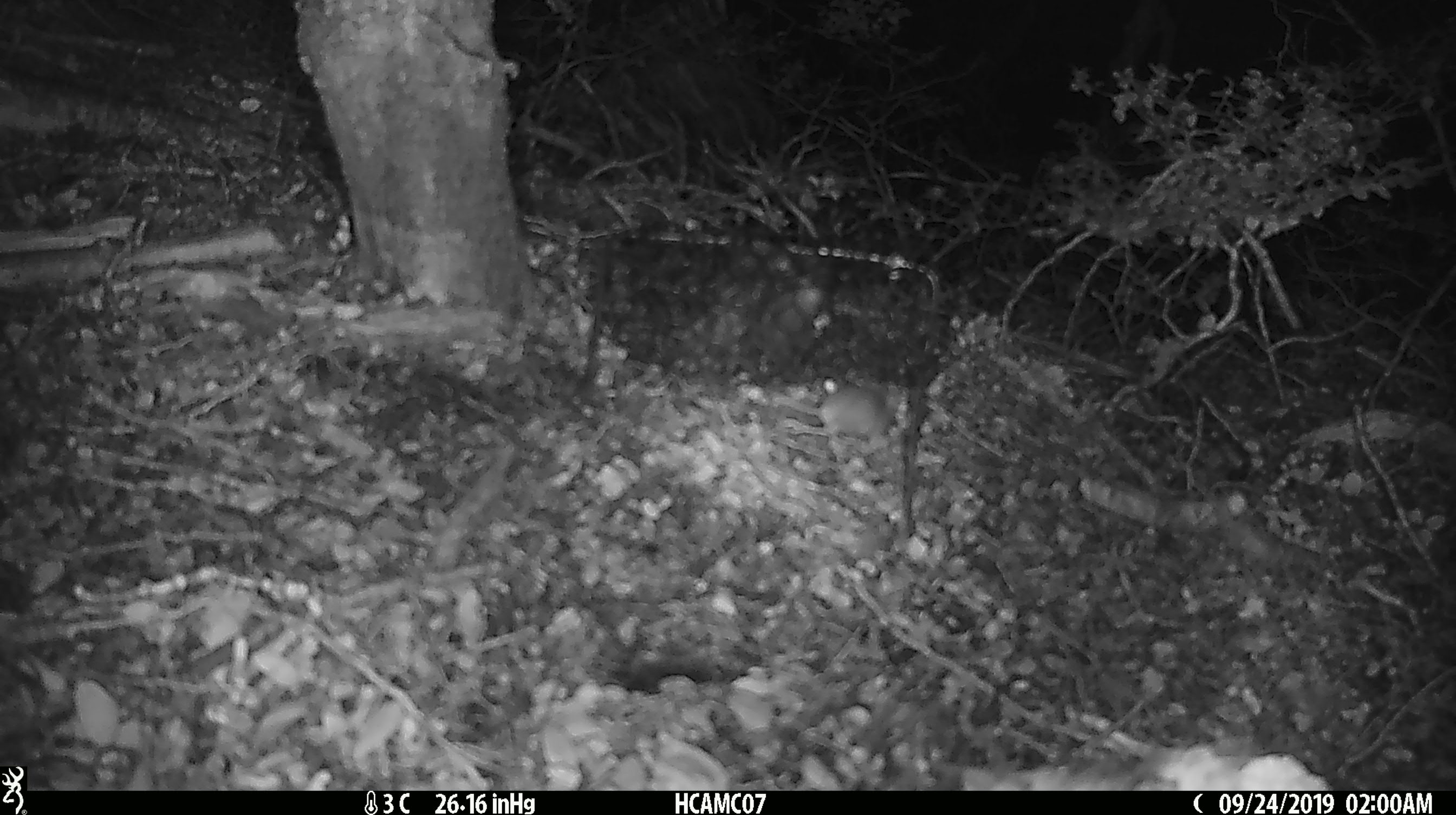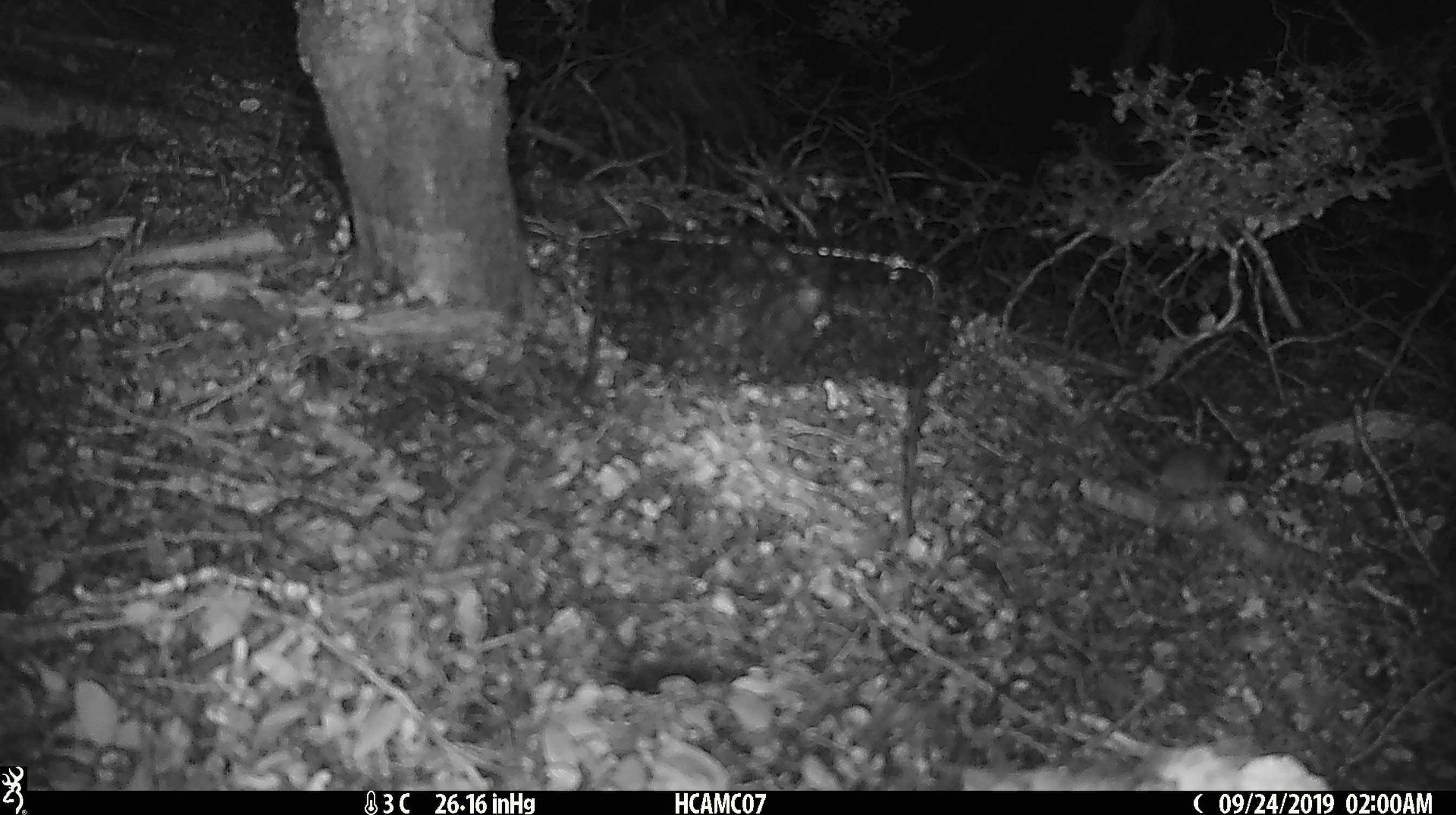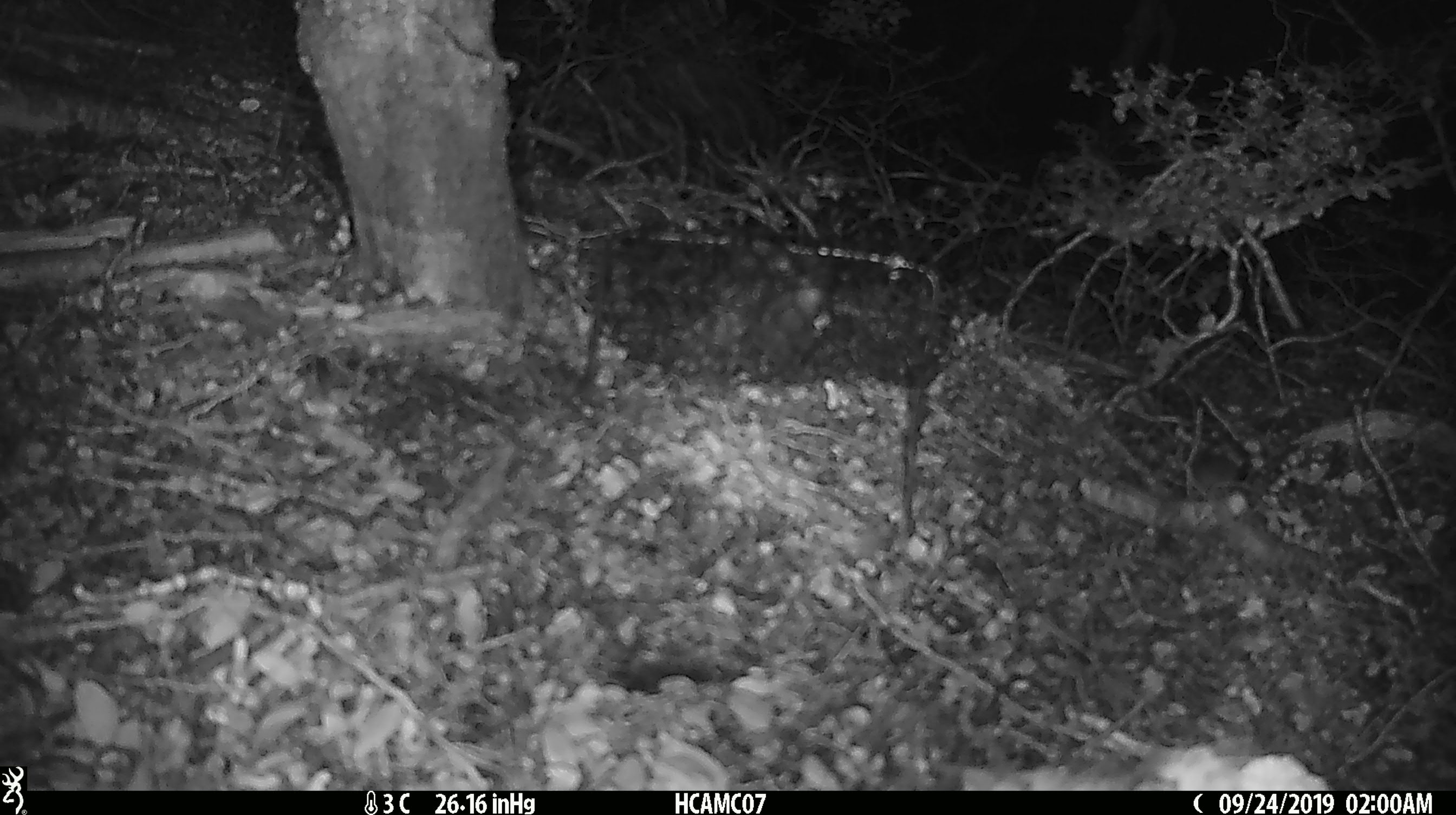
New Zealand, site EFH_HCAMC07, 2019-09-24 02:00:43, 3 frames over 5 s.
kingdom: Animalia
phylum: Chordata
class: Mammalia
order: Rodentia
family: Muridae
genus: Mus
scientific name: Mus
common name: mouse